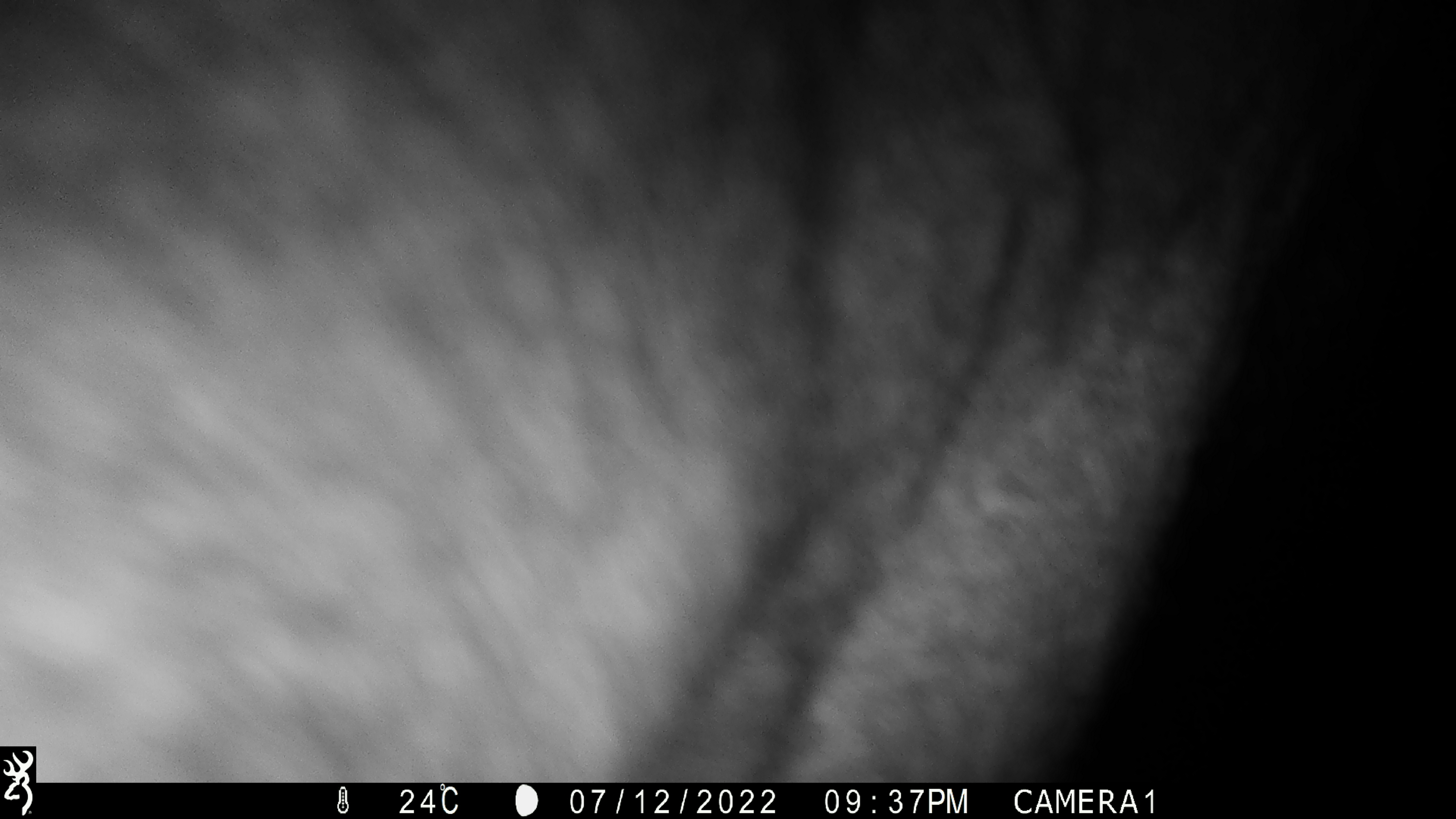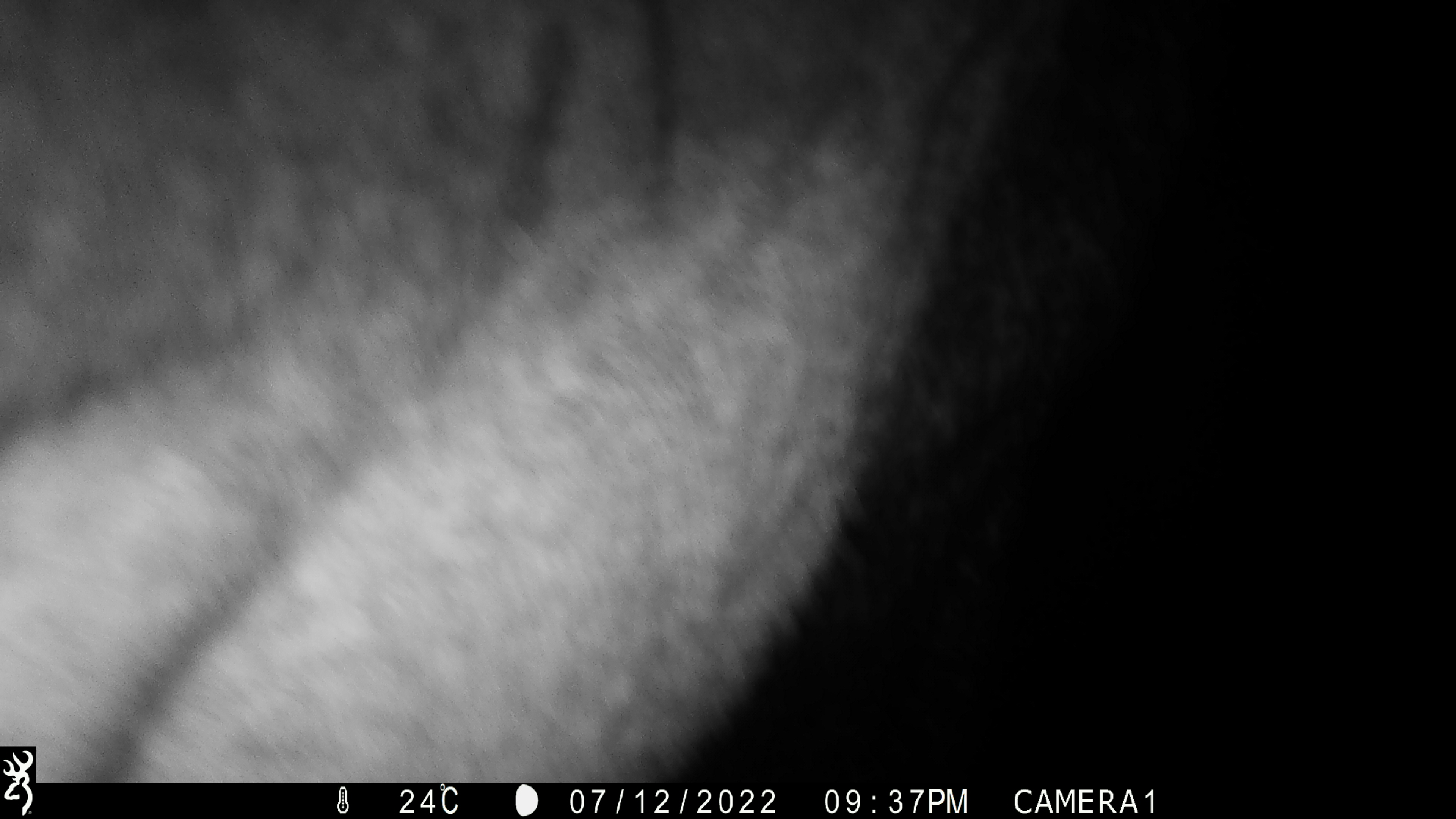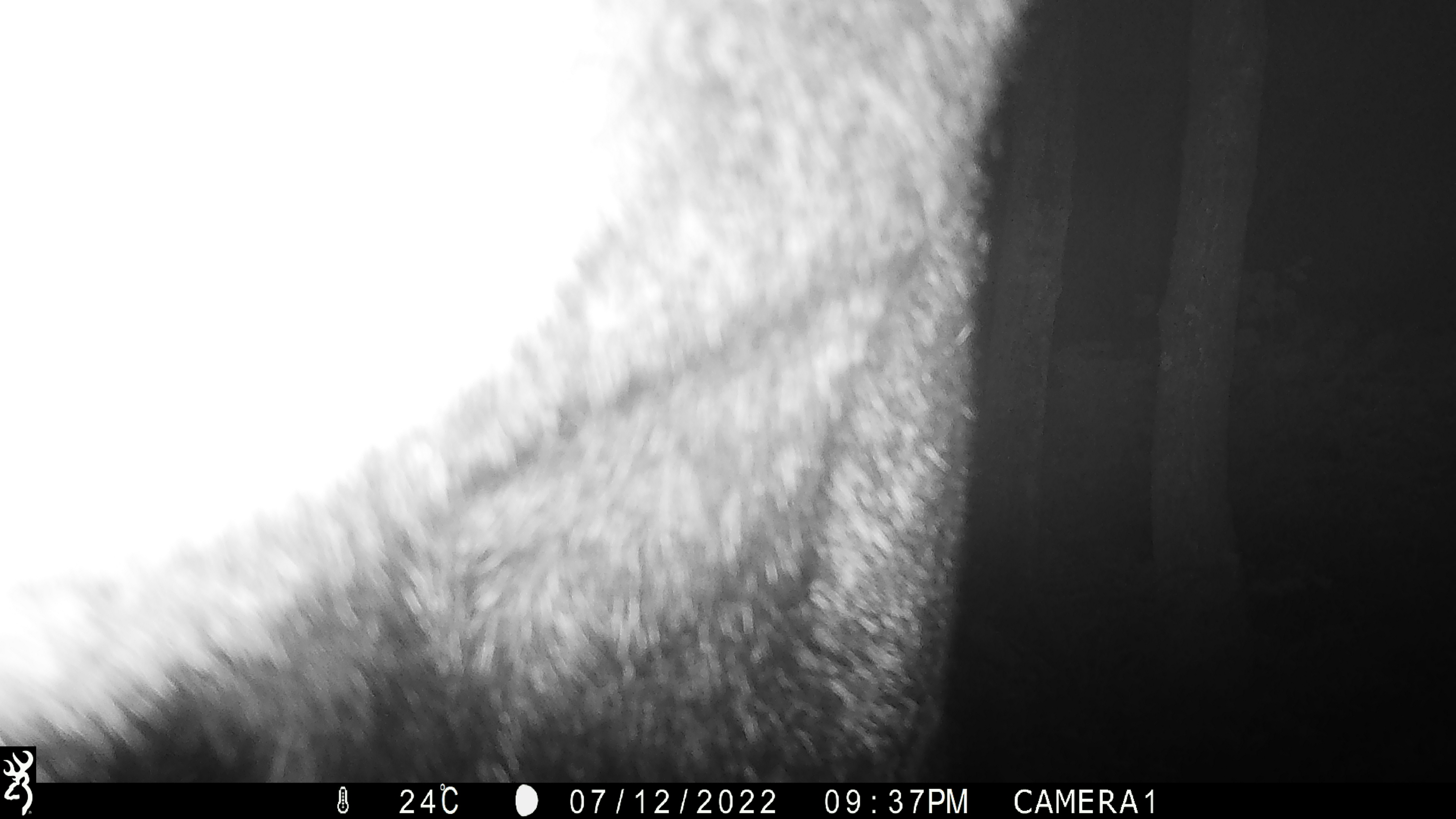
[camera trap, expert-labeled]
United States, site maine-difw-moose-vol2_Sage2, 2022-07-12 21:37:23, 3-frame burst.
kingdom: Animalia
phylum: Chordata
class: Mammalia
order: Artiodactyla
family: Cervidae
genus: Alces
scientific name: Alces alces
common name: moose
Moose (Alces alces).